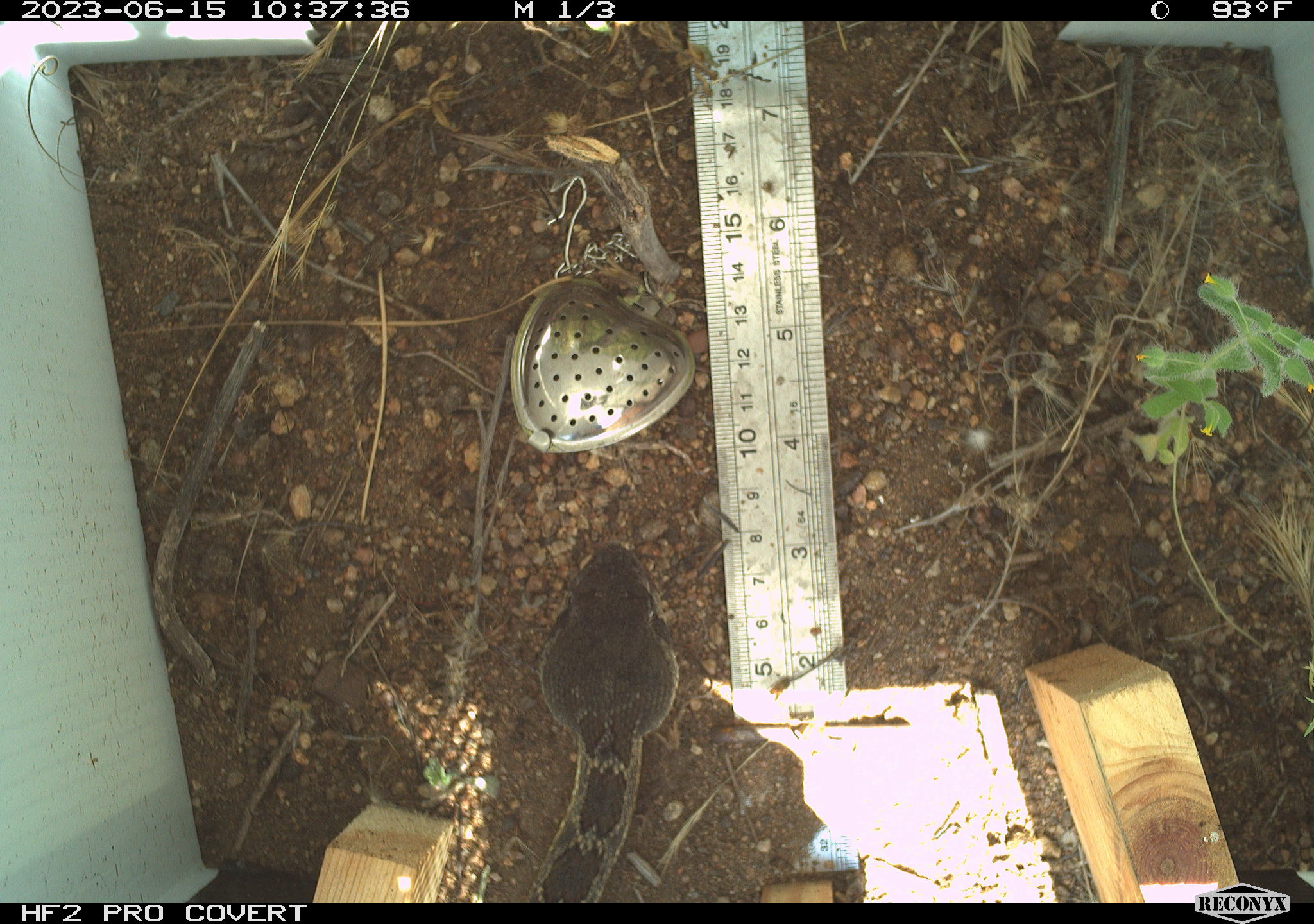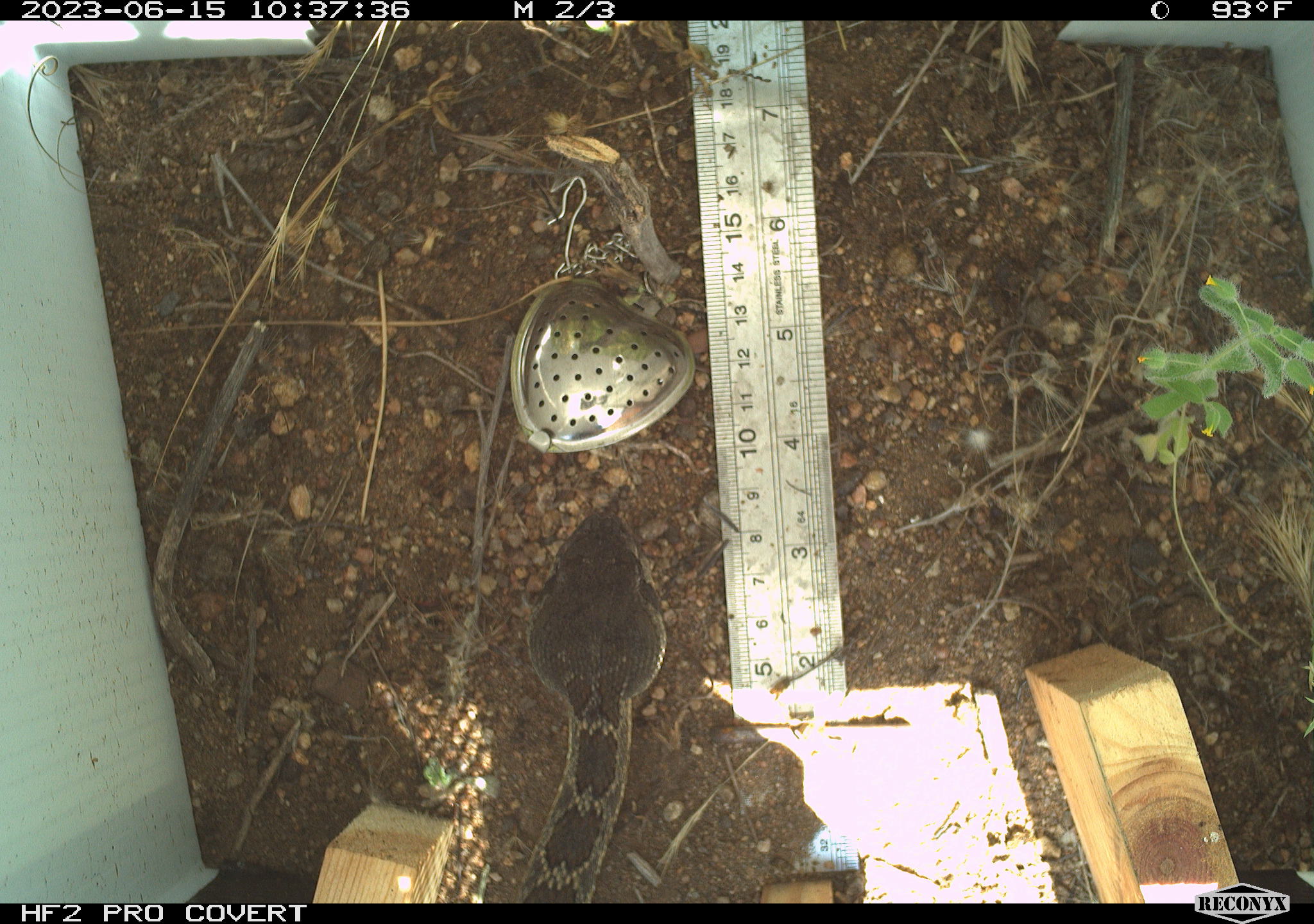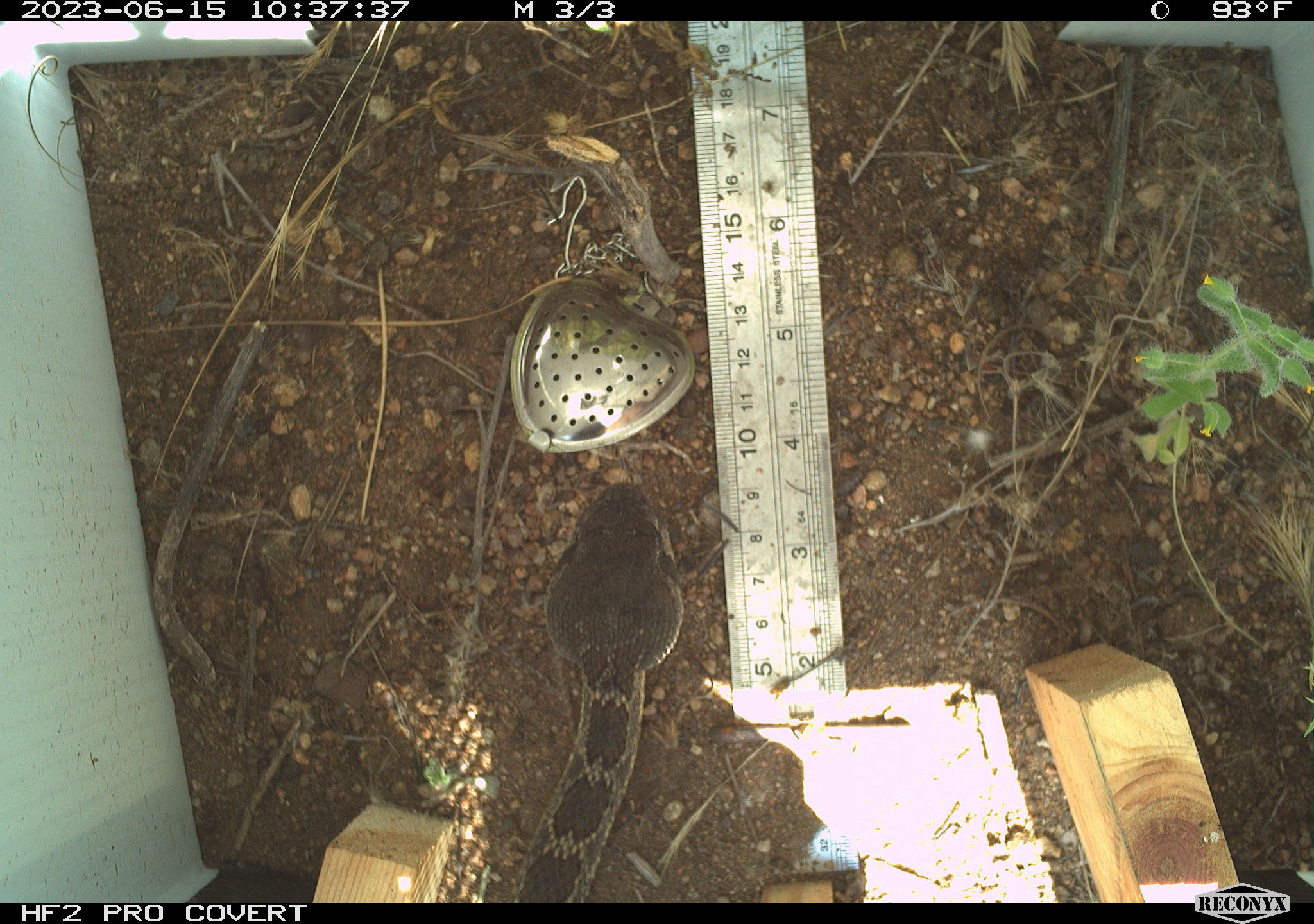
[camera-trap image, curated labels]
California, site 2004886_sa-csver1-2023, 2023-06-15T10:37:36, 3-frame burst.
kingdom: Animalia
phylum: Chordata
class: Reptilia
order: Squamata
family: Viperidae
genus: Crotalus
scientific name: Crotalus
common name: rattlers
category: crotalus species